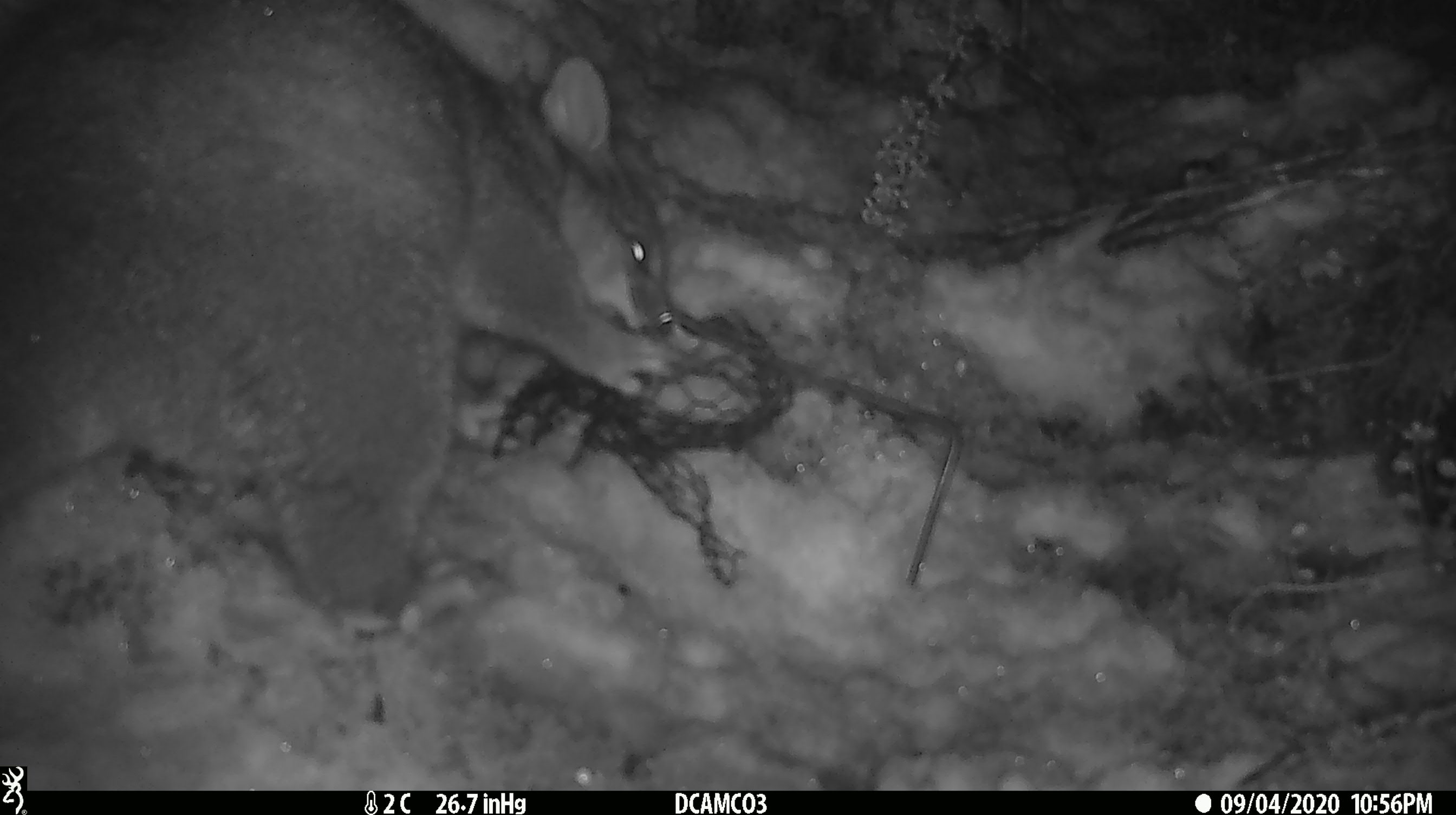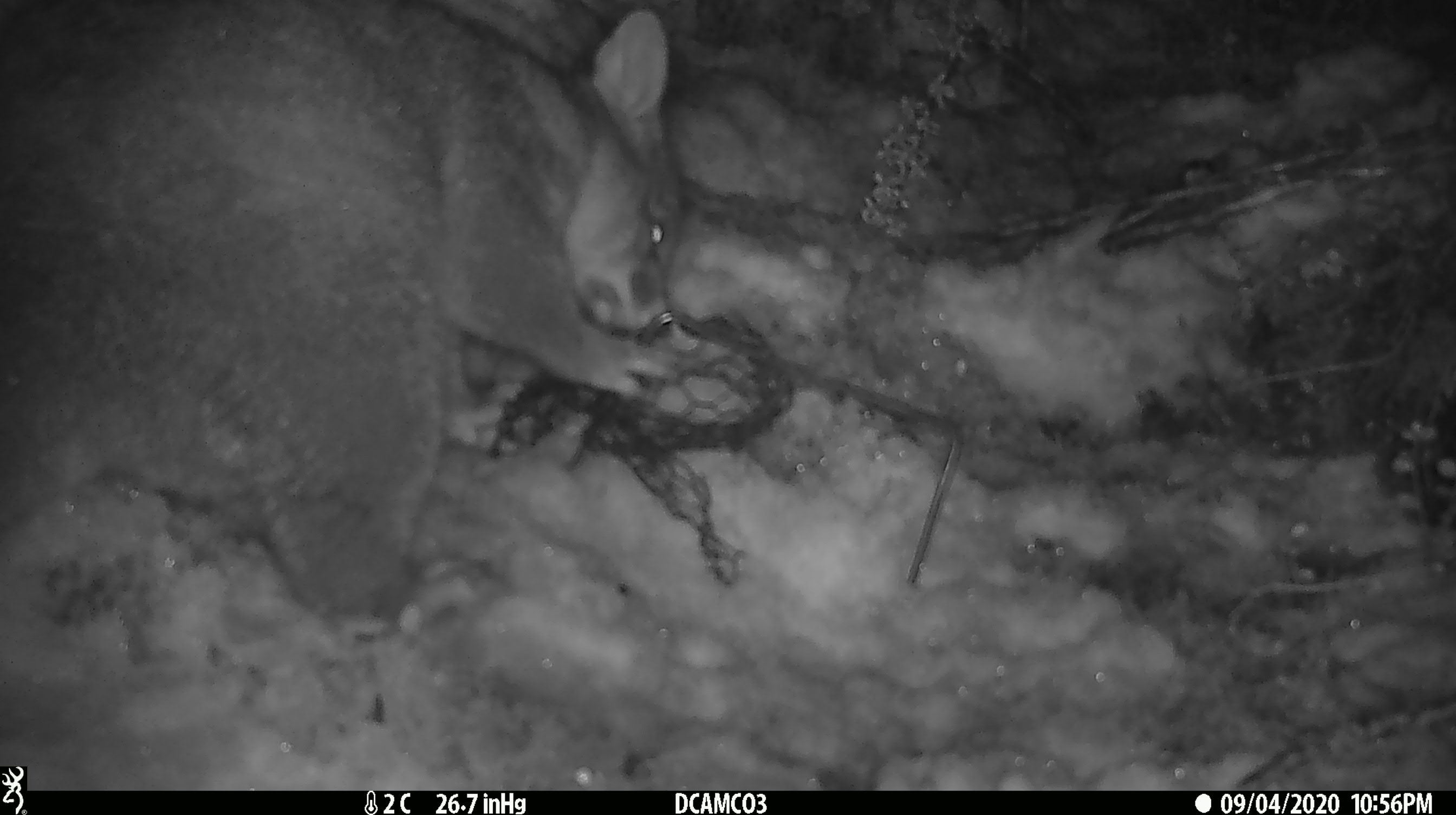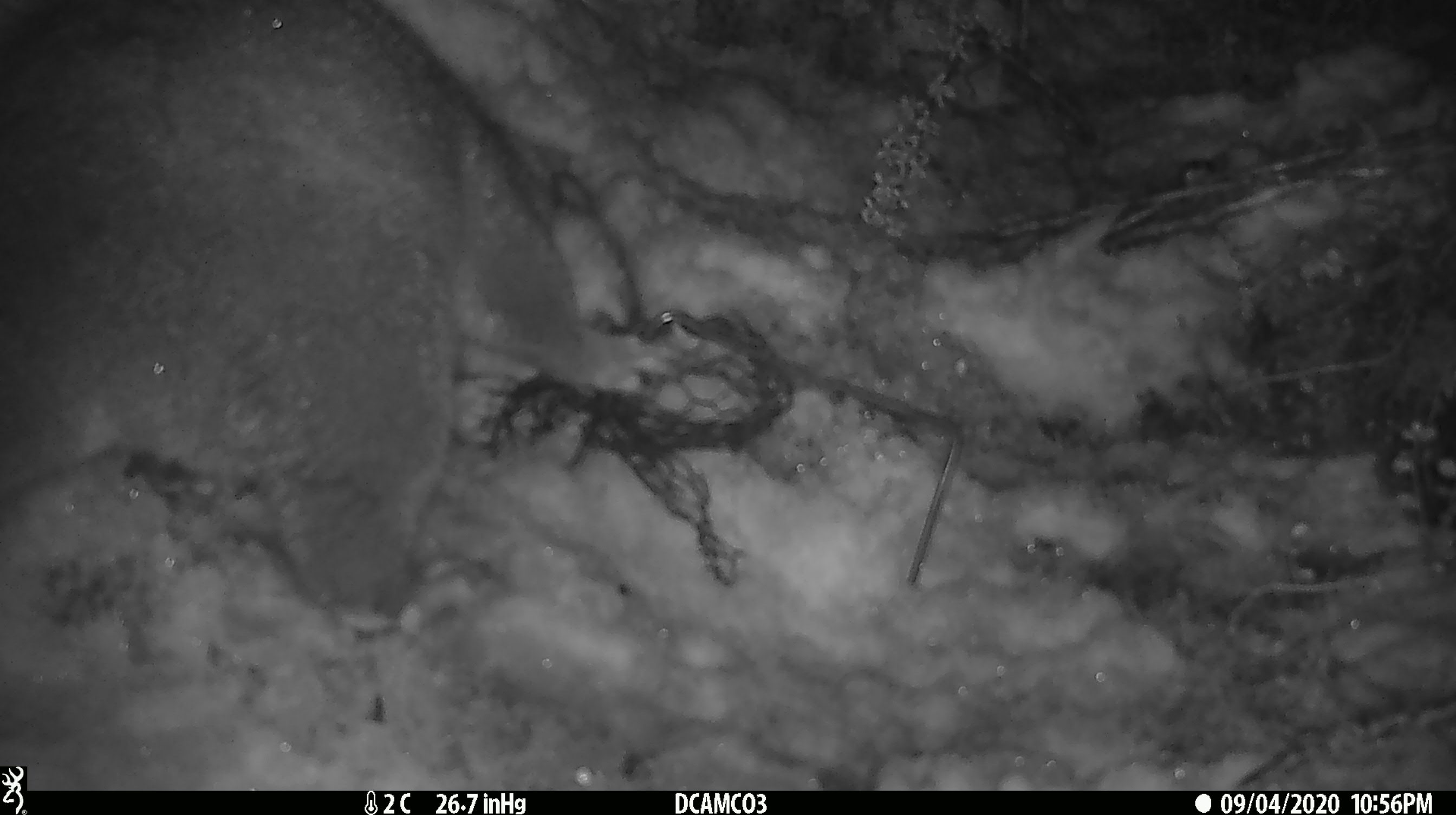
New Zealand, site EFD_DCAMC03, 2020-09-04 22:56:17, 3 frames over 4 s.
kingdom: Animalia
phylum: Chordata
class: Mammalia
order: Diprotodontia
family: Phalangeridae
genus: Trichosurus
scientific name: Trichosurus vulpecula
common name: common brushtail possum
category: possum